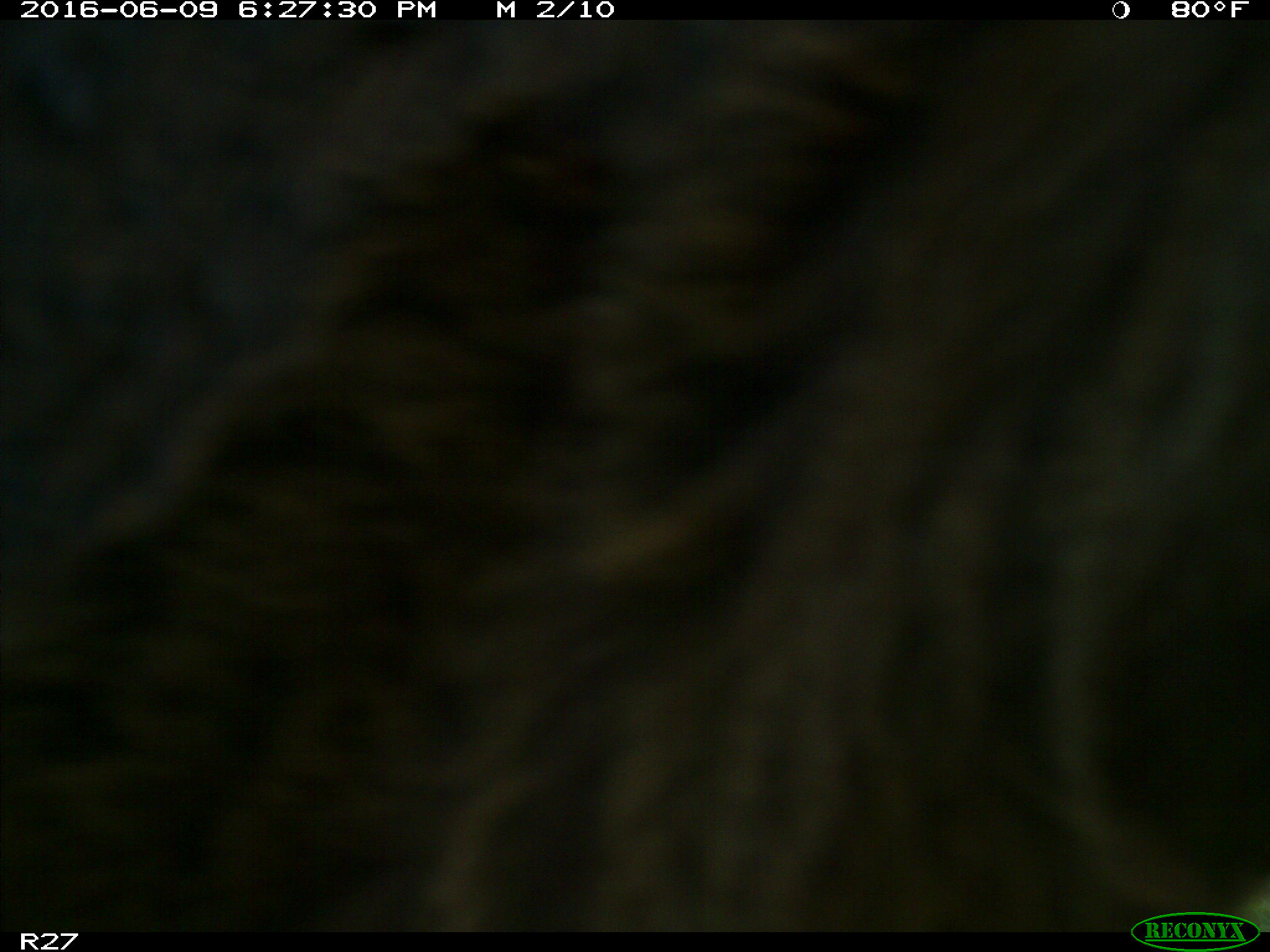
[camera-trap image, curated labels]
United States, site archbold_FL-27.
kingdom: Animalia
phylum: Chordata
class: Mammalia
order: Artiodactyla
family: Bovidae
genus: Bos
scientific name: Bos taurus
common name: domestic cow